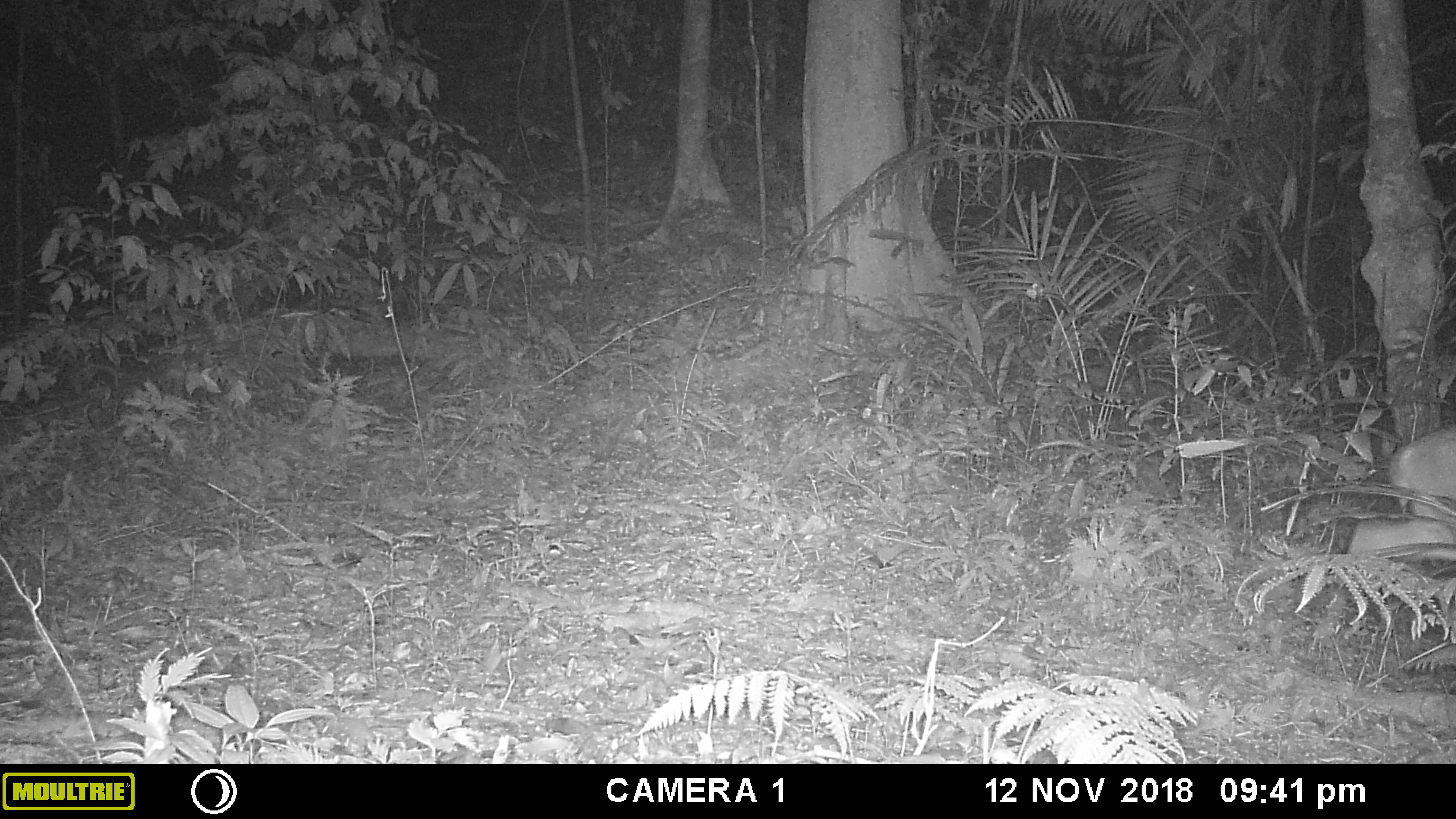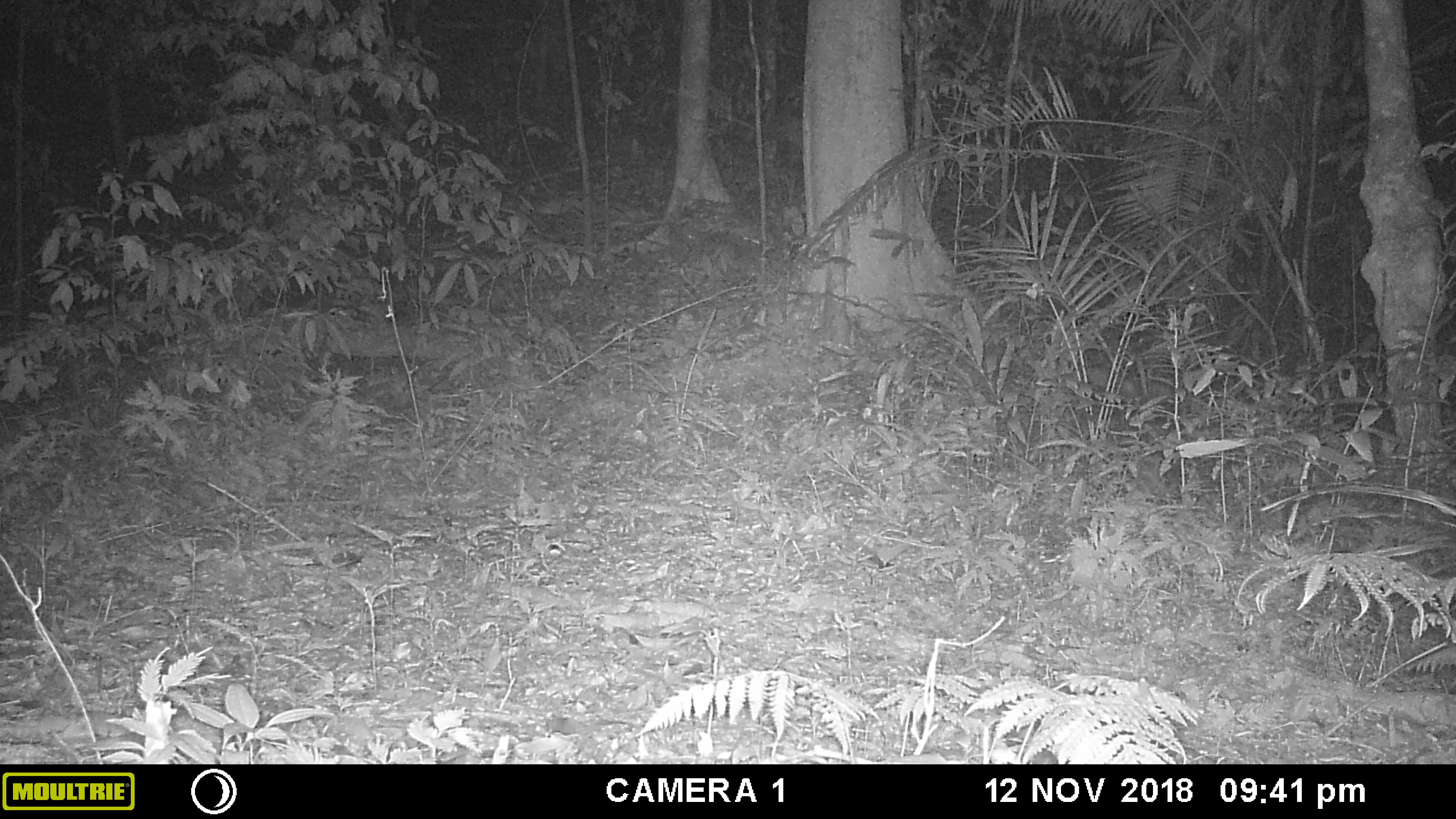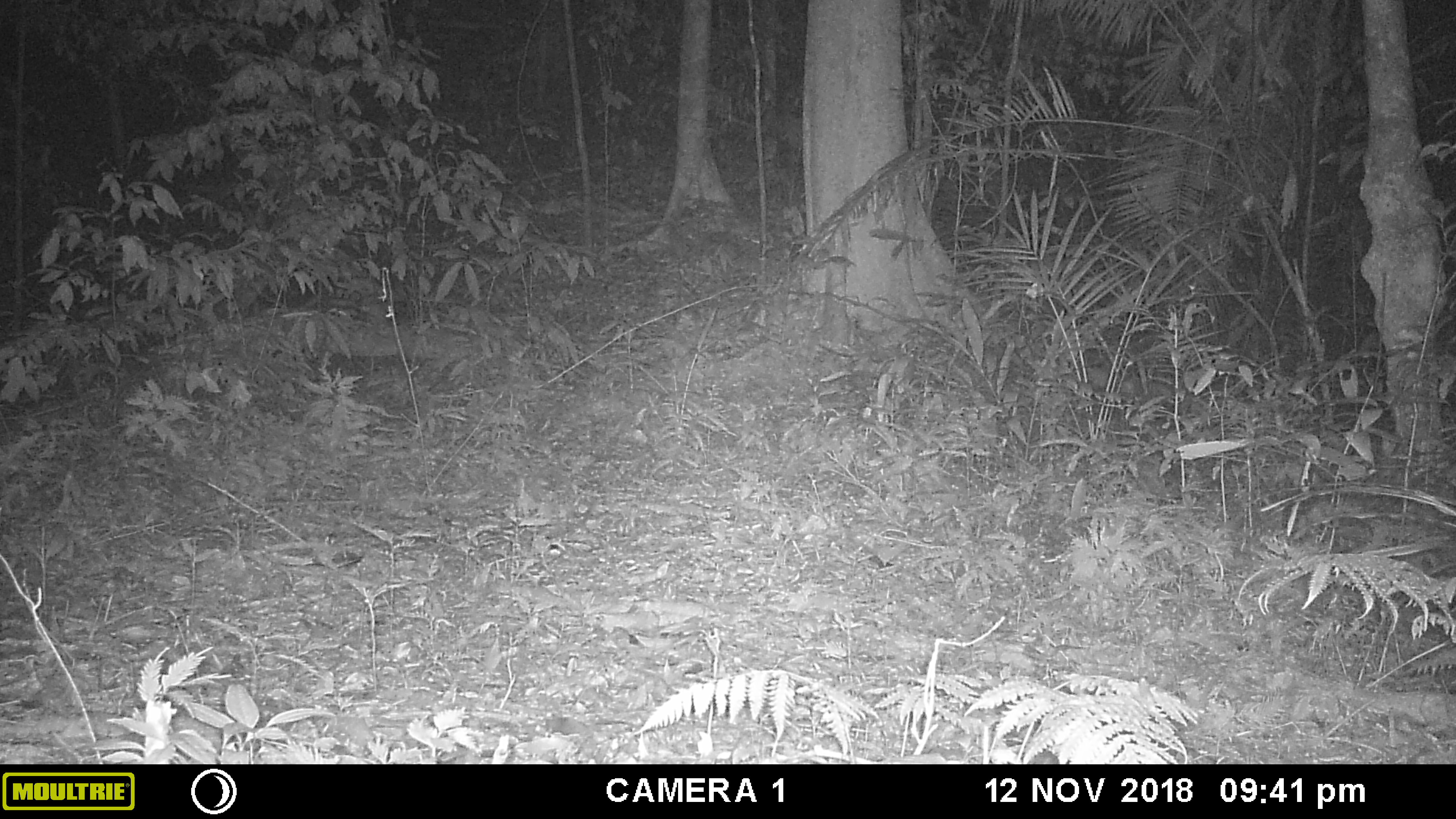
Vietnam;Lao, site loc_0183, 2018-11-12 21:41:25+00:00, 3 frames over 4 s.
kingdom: Animalia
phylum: Chordata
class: Mammalia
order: Artiodactyla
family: Cervidae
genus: Muntiacus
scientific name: Muntiacus vuquangensis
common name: large-antlered muntjac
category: large antlered muntjac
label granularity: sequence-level